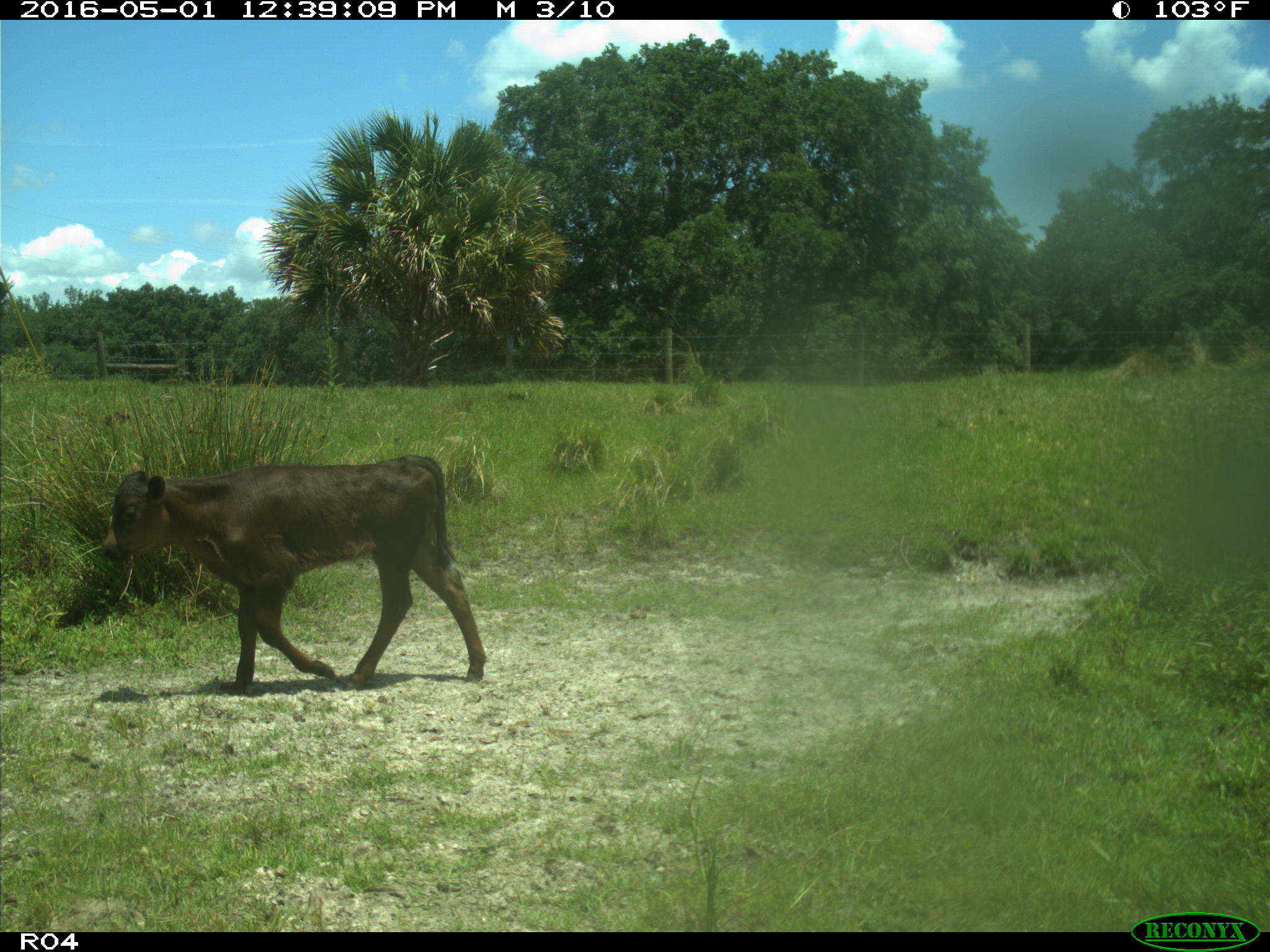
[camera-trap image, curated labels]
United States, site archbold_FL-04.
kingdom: Animalia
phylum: Chordata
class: Mammalia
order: Artiodactyla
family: Bovidae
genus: Bos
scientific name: Bos taurus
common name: domestic cow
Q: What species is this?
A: Bos taurus (domestic cow).